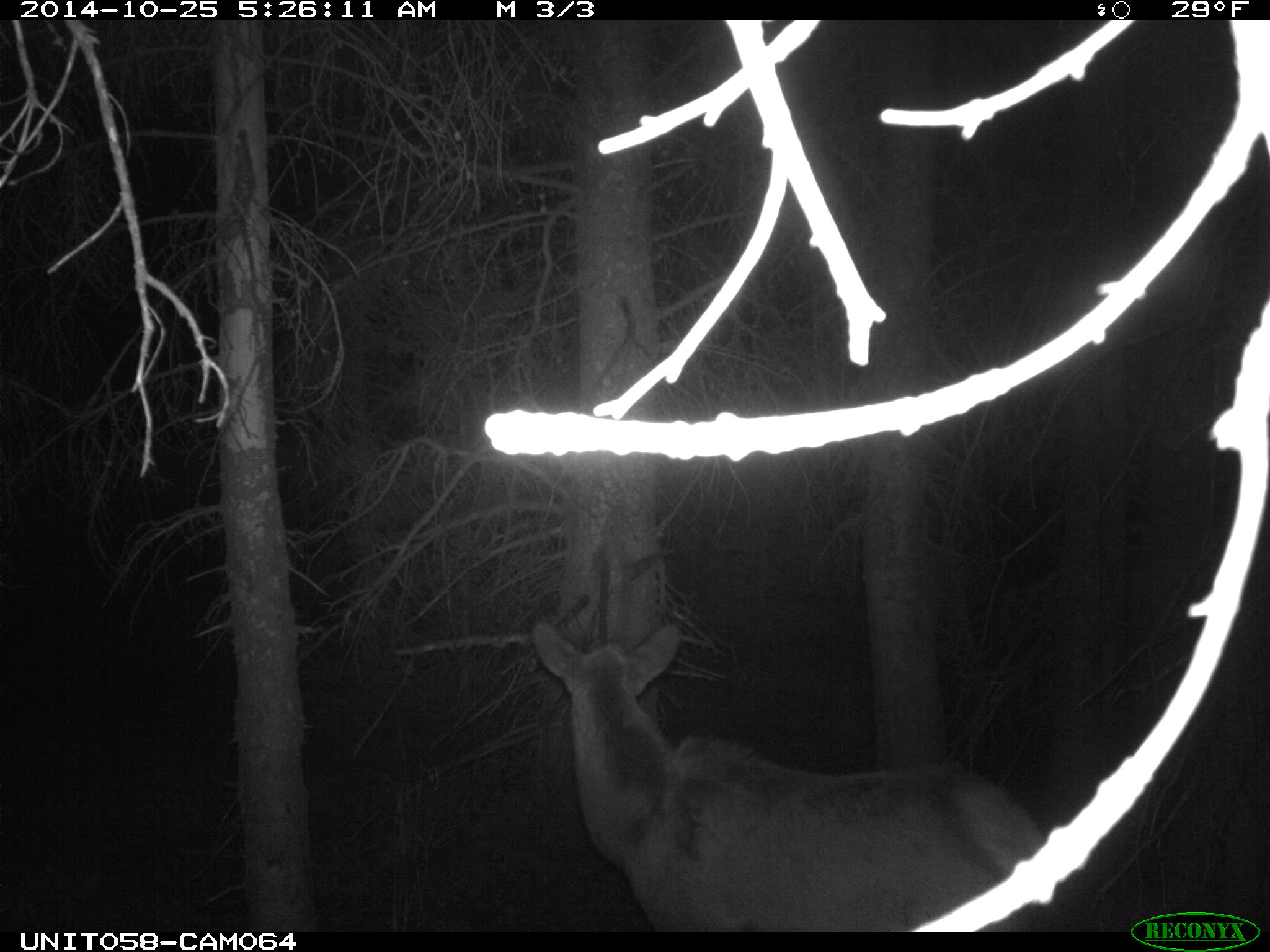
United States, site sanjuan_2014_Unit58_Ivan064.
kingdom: Animalia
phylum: Chordata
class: Mammalia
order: Artiodactyla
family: Cervidae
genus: Cervus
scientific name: Cervus elaphus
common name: red deer